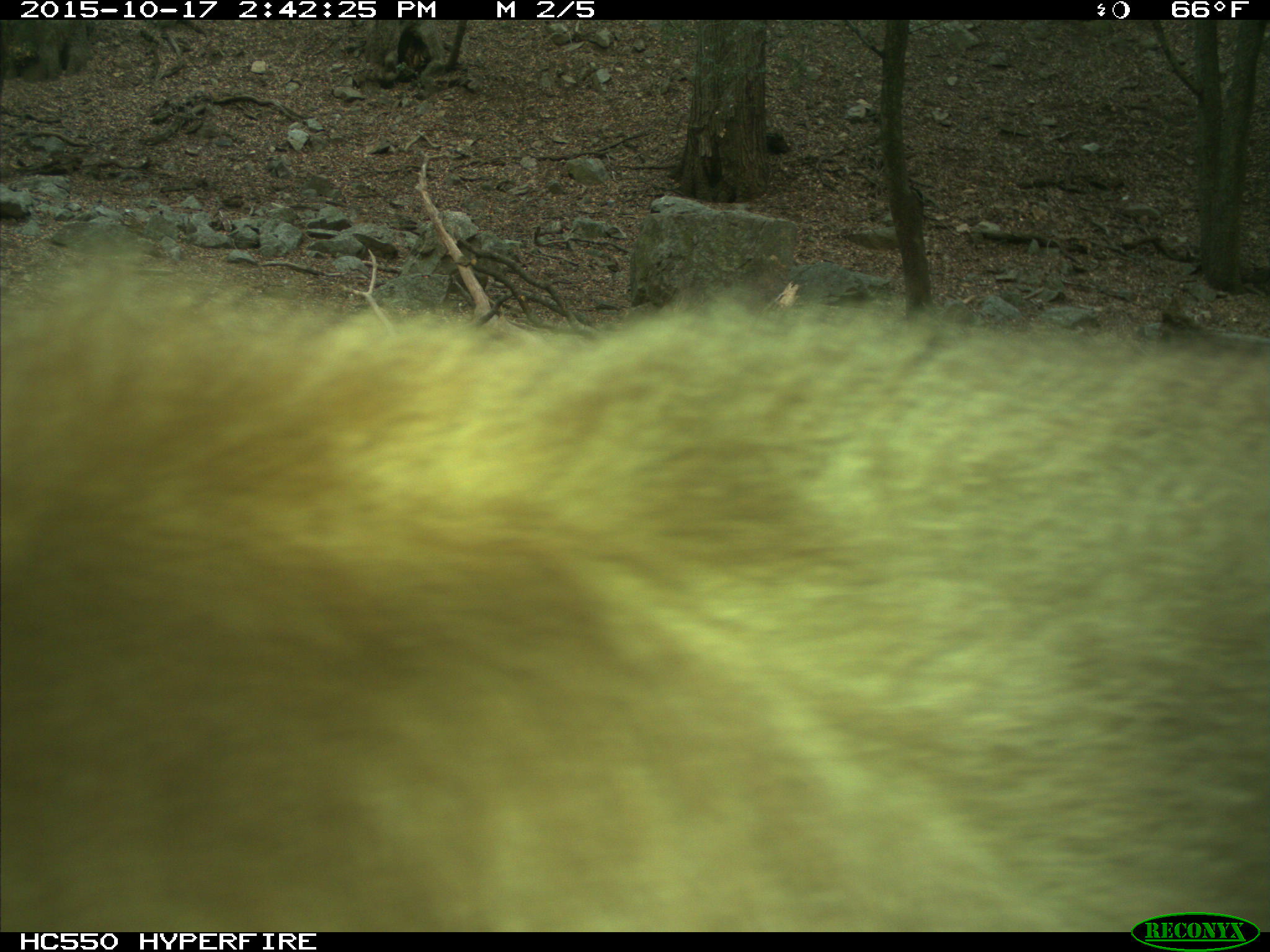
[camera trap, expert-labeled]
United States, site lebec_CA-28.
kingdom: Animalia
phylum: Chordata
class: Mammalia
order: Carnivora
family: Ursidae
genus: Ursus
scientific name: Ursus americanus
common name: american black bear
Ursus americanus (american black bear).